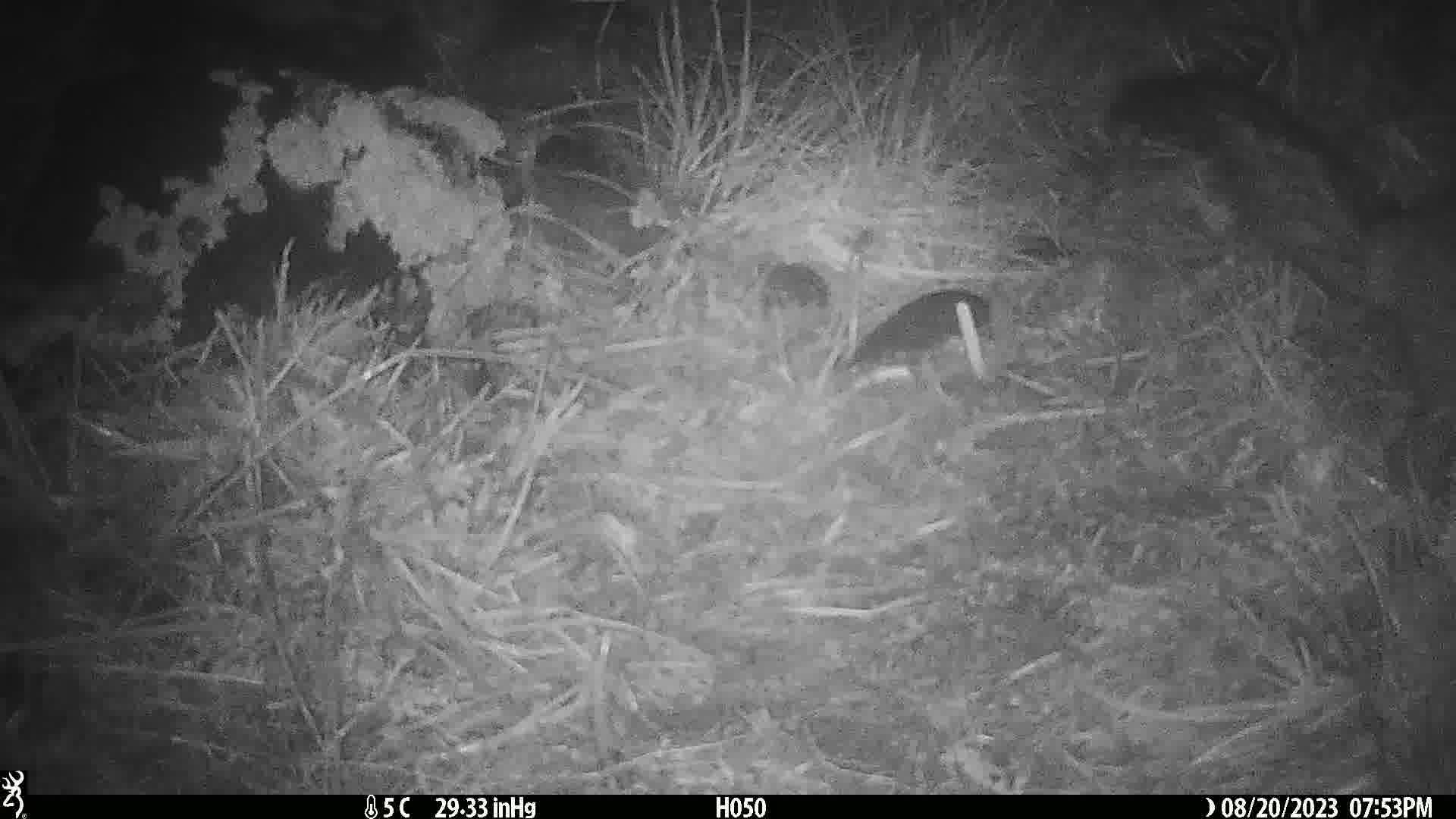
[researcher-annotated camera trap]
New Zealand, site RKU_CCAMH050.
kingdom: Animalia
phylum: Chordata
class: Mammalia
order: Diprotodontia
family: Phalangeridae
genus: Trichosurus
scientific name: Trichosurus vulpecula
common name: common brushtail possum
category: possum